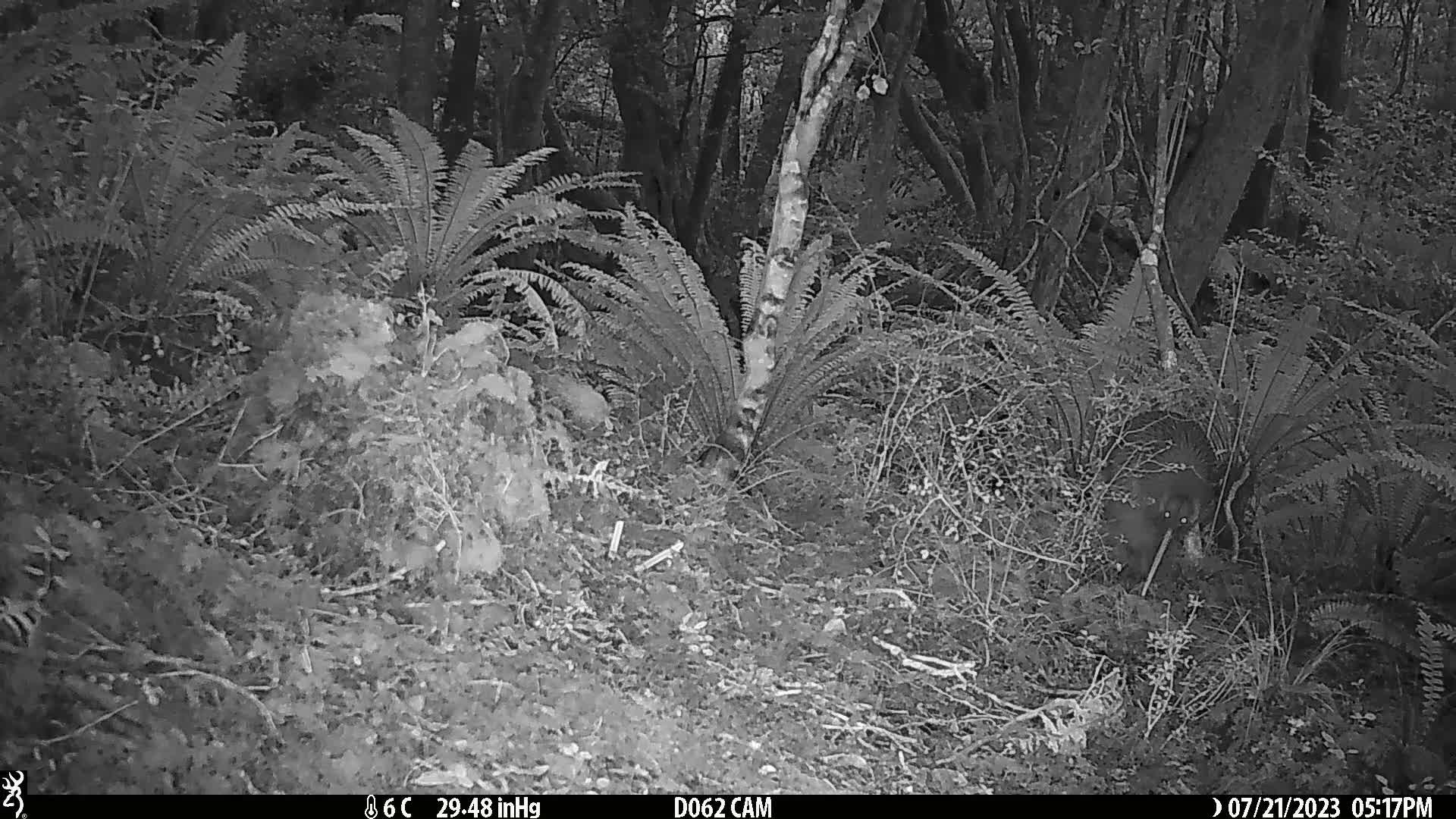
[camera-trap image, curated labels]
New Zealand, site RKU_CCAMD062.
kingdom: Animalia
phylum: Chordata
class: Aves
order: Apterygiformes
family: Apterygidae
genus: Apteryx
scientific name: Apteryx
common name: kiwi